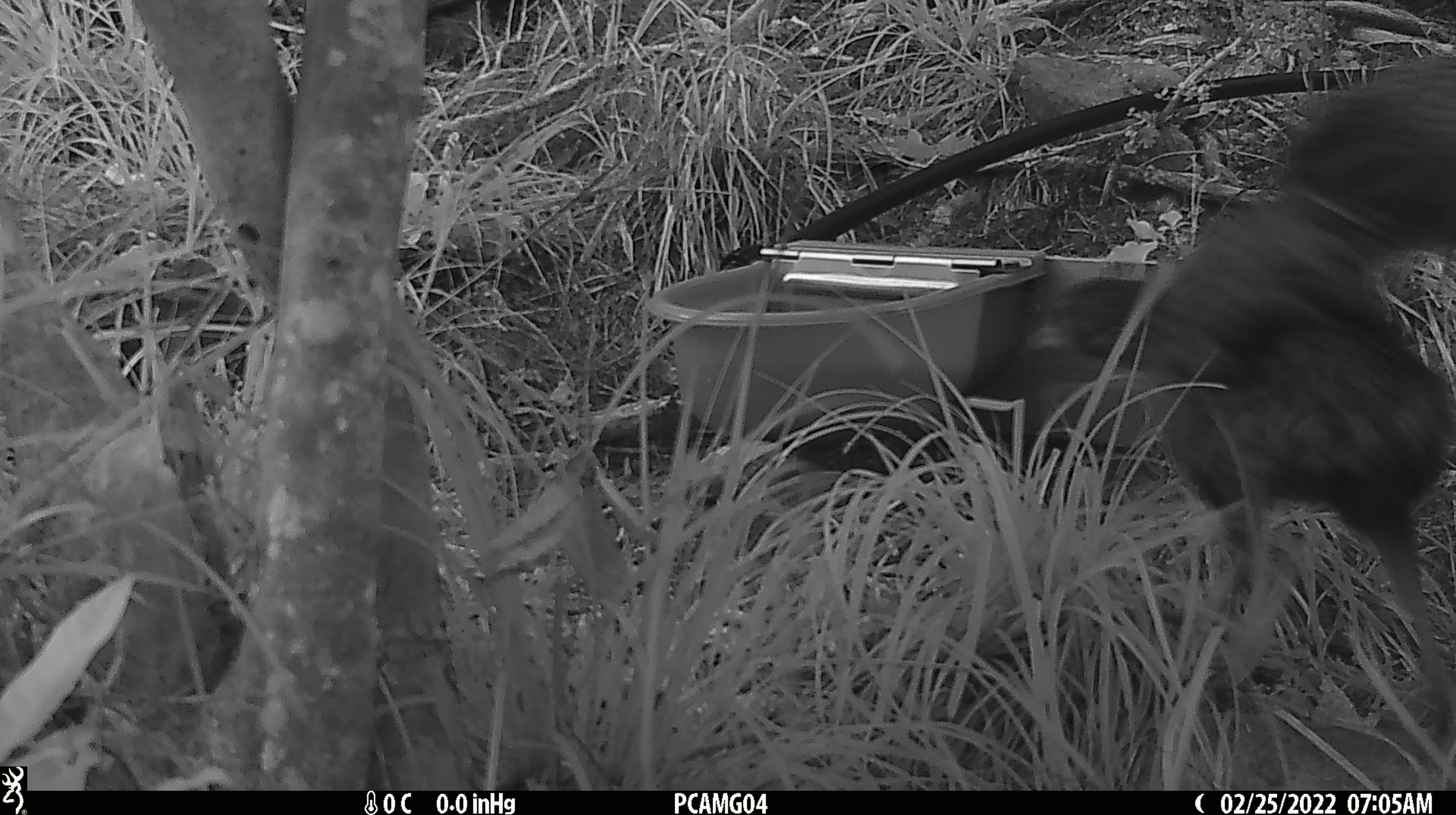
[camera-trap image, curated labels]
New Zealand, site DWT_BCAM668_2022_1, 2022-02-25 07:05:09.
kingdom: Animalia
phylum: Chordata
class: Aves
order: Gruiformes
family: Rallidae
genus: Gallirallus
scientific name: Gallirallus australis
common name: weka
Weka (Gallirallus australis).